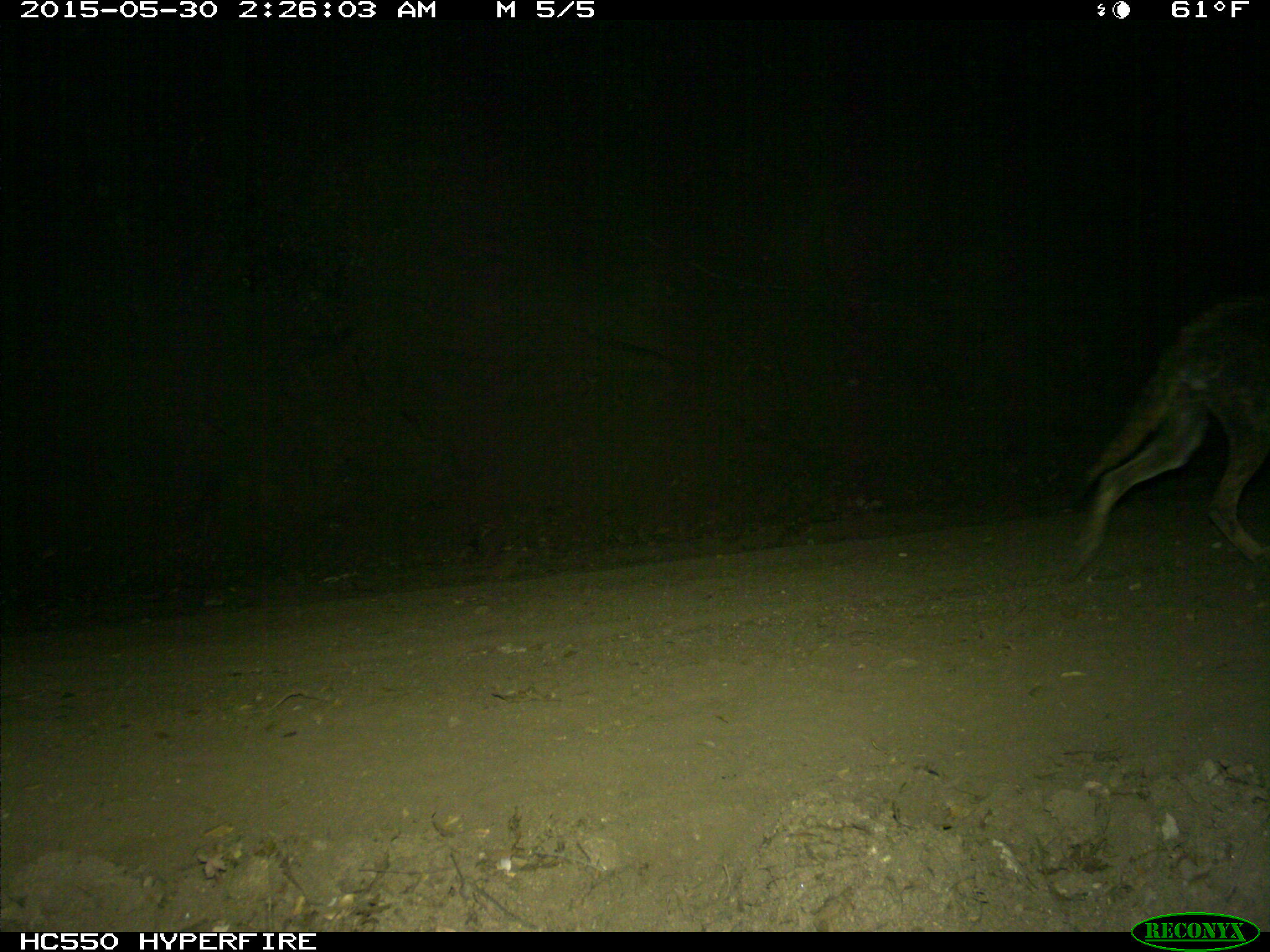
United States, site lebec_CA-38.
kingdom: Animalia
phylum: Chordata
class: Mammalia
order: Carnivora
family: Canidae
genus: Canis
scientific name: Canis latrans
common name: coyote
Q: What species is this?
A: Canis latrans (coyote).